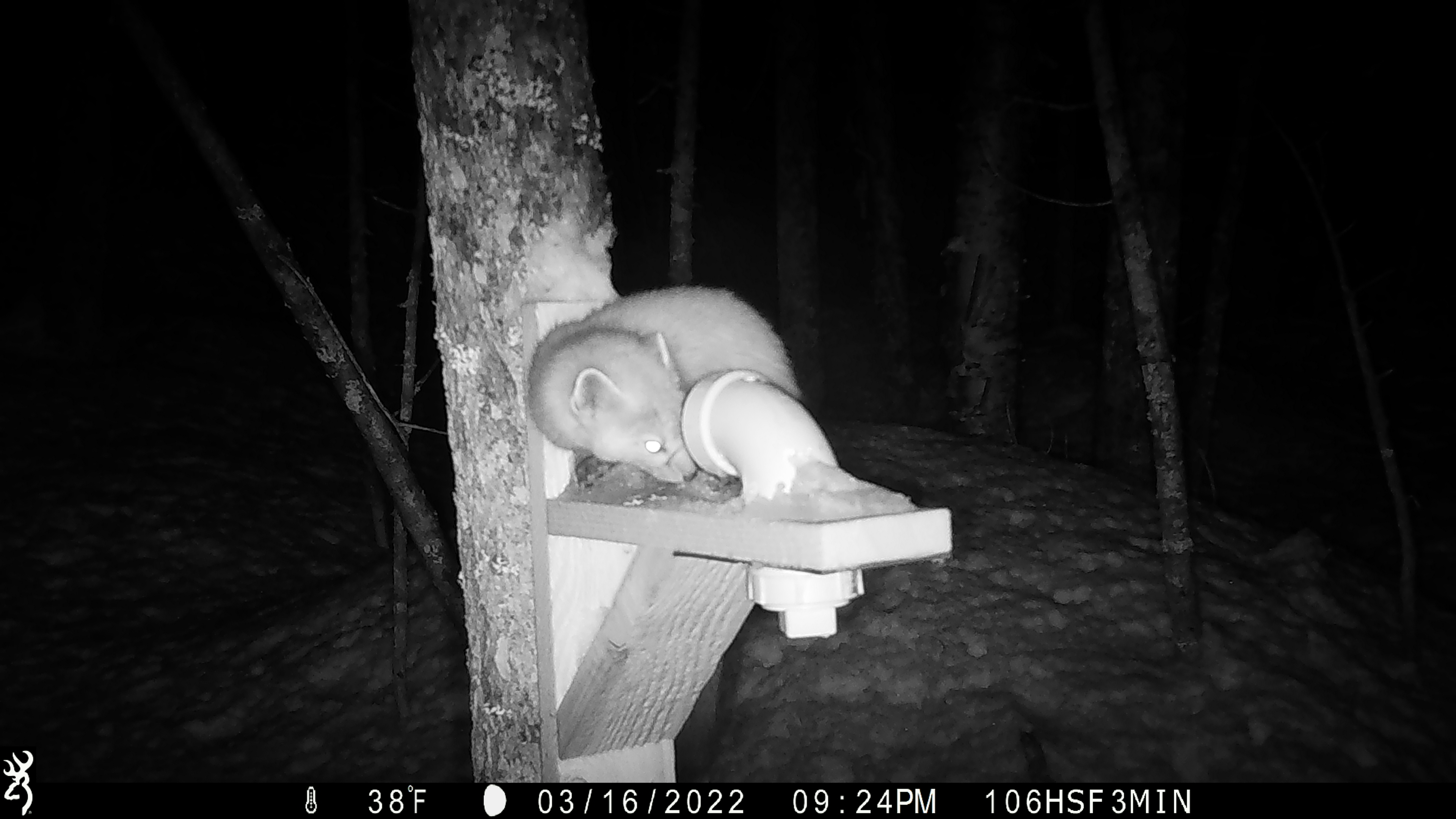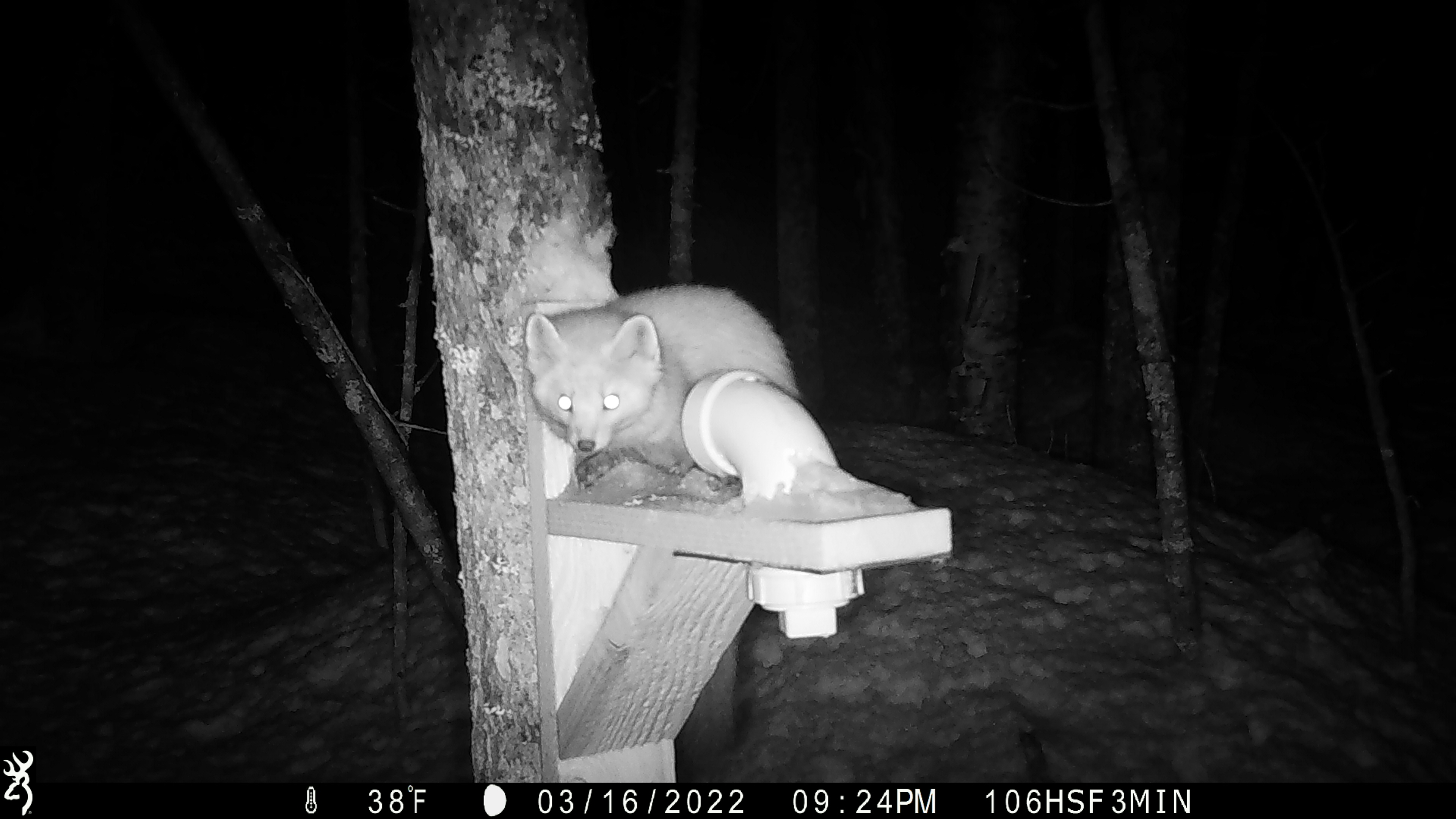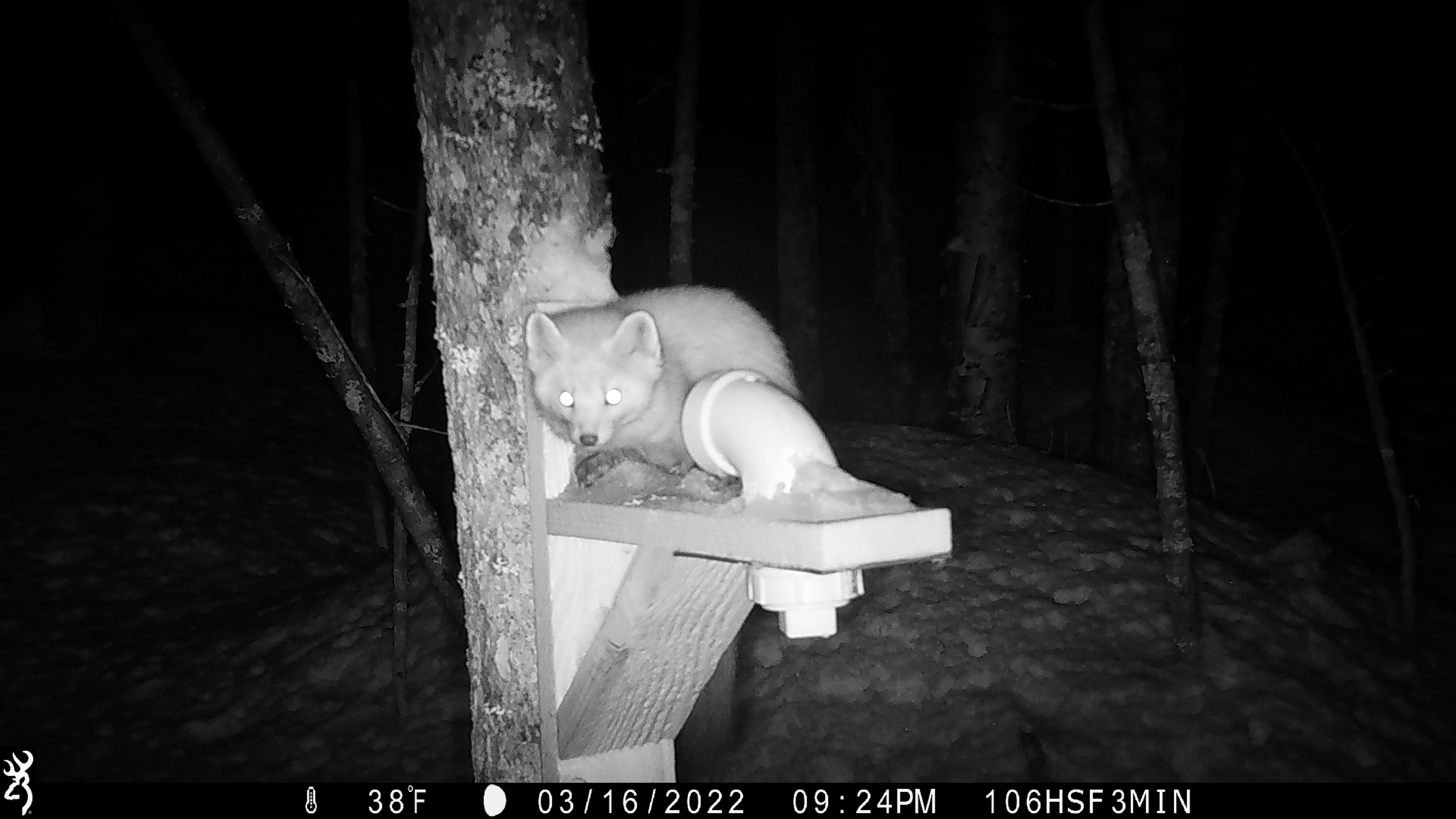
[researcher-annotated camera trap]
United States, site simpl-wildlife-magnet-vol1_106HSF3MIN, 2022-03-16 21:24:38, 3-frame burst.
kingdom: Animalia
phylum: Chordata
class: Mammalia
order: Carnivora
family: Mustelidae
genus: Martes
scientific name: Martes americana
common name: american marten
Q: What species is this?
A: American marten (Martes americana).